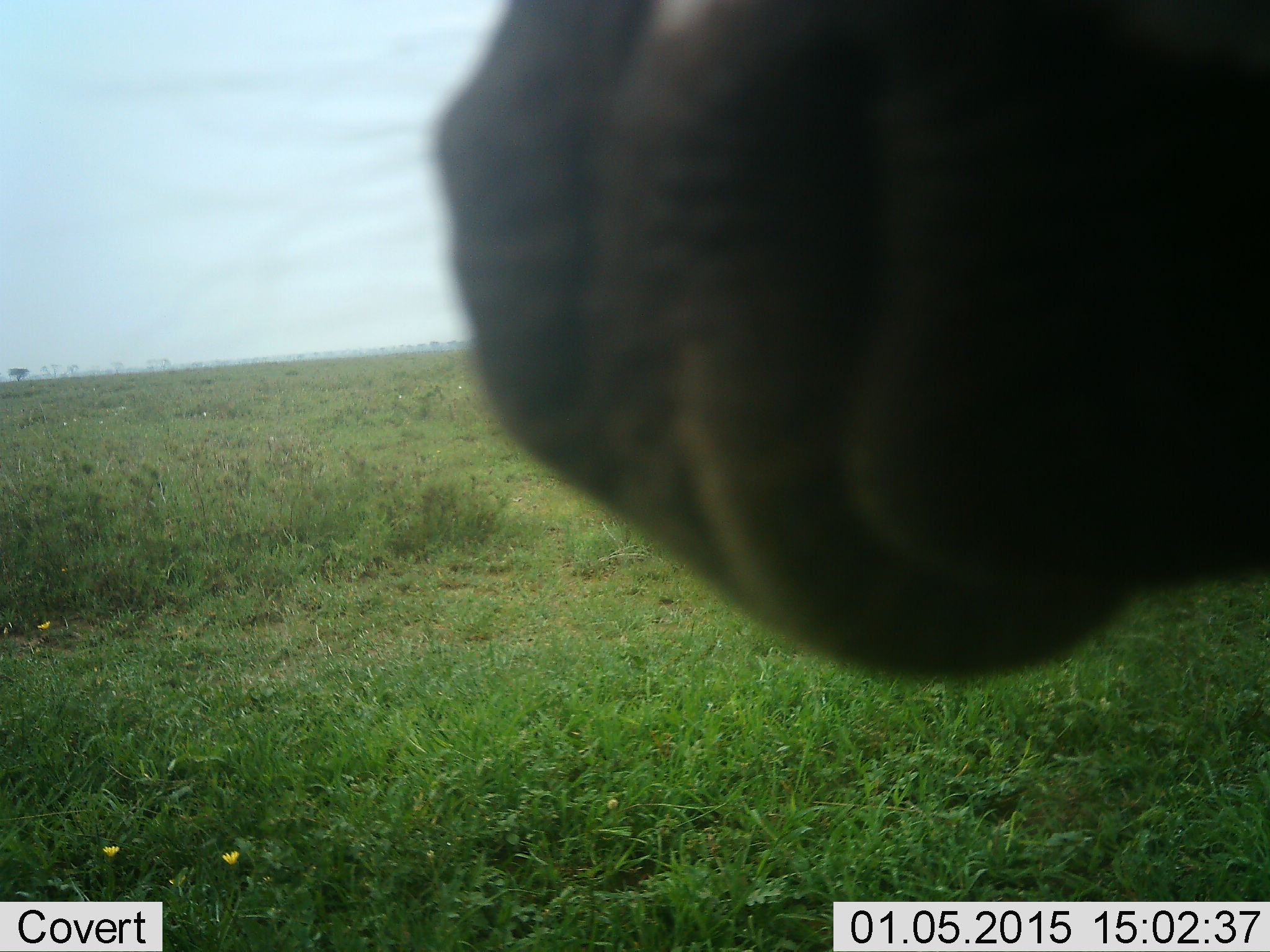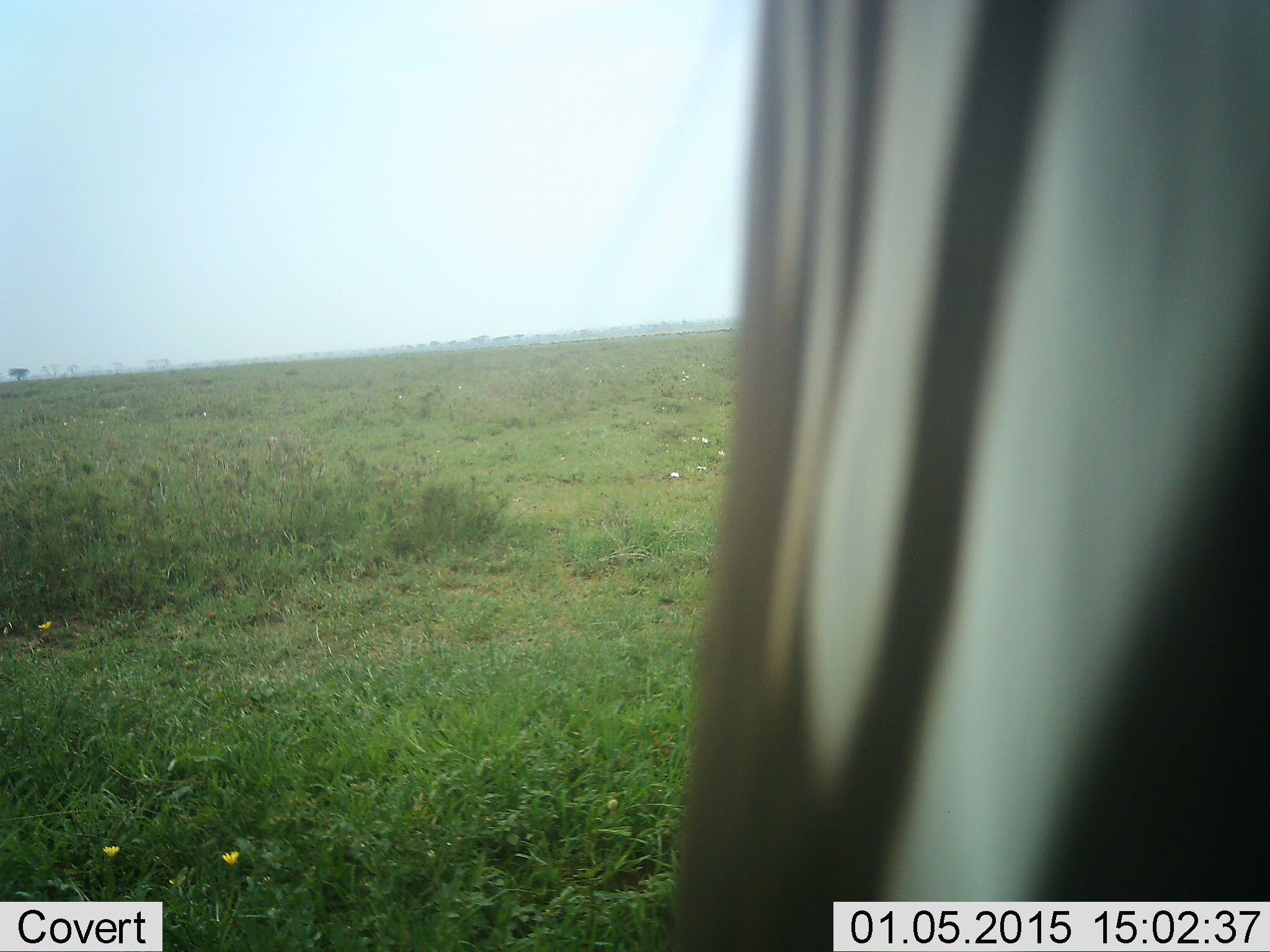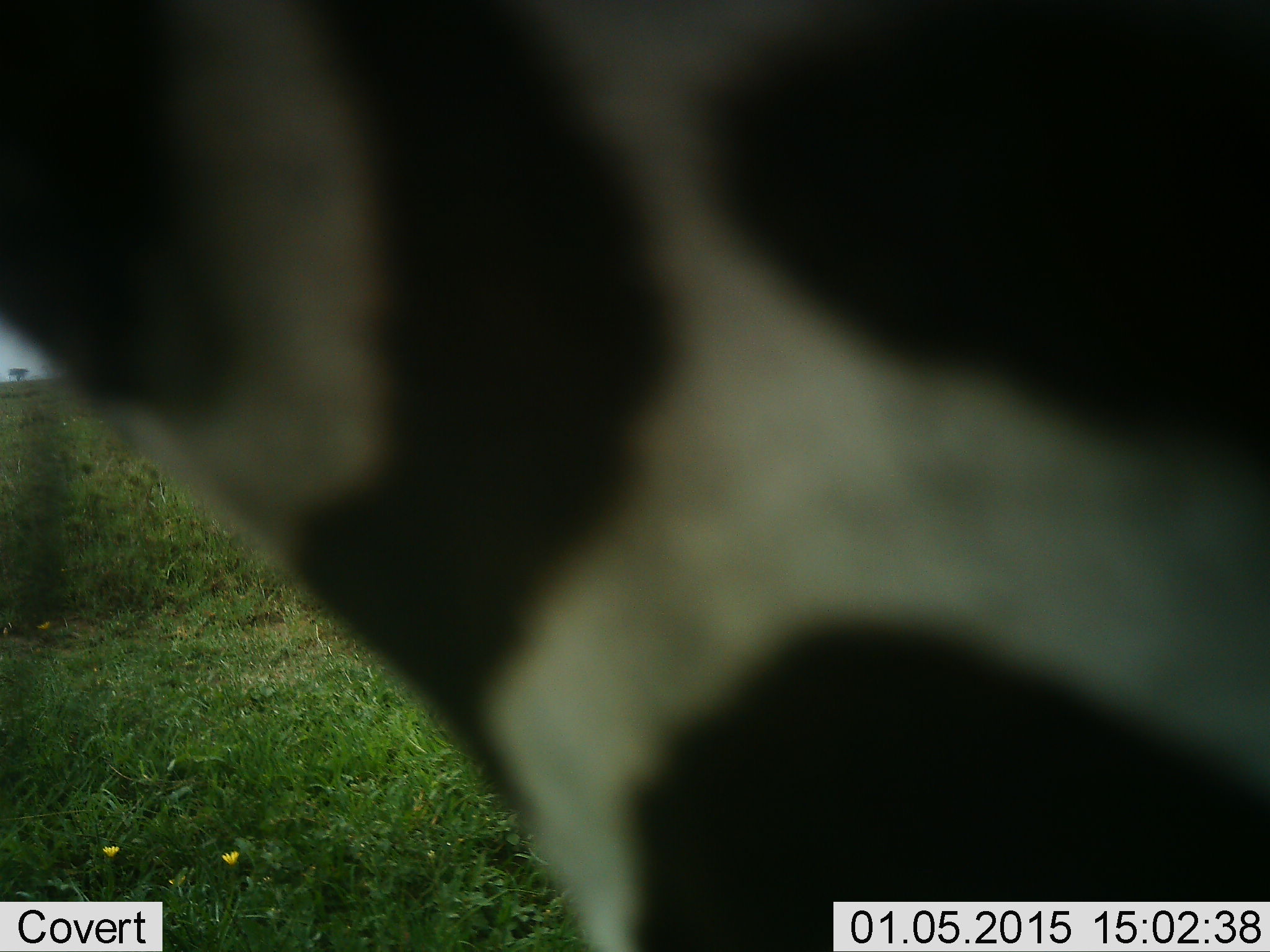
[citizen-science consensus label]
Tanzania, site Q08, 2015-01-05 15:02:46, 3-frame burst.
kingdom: Animalia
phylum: Chordata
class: Mammalia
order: Perissodactyla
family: Equidae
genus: Equus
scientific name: Equus quagga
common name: plains zebra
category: zebra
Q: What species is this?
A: Zebra (plains zebra) (Equus quagga).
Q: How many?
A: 1.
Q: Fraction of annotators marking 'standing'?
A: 70%.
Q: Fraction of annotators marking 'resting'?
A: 0%.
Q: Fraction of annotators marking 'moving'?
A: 20%.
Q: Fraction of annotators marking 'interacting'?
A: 20%.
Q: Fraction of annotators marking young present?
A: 0%.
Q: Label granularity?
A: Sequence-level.